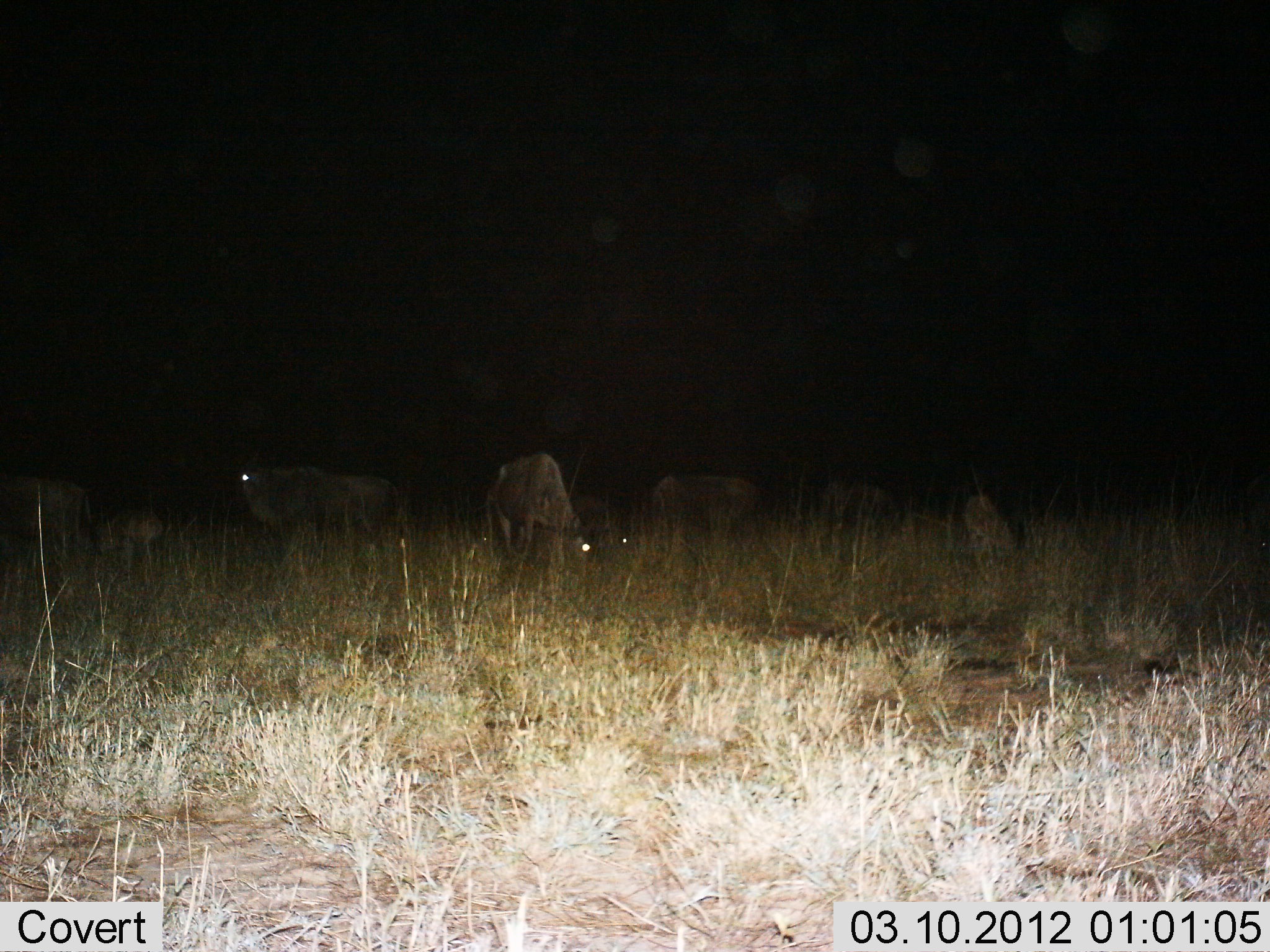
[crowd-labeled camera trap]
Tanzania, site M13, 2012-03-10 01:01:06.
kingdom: Animalia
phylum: Chordata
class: Mammalia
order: Artiodactyla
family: Bovidae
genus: Connochaetes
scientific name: Connochaetes taurinus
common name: blue wildebeest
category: wildebeest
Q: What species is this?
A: Wildebeest (blue wildebeest) (Connochaetes taurinus).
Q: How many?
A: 7.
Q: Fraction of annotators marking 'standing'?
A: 57%.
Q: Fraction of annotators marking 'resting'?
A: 22%.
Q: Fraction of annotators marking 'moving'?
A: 0%.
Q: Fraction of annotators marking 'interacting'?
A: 0%.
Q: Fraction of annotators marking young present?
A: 17%.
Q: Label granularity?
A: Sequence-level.